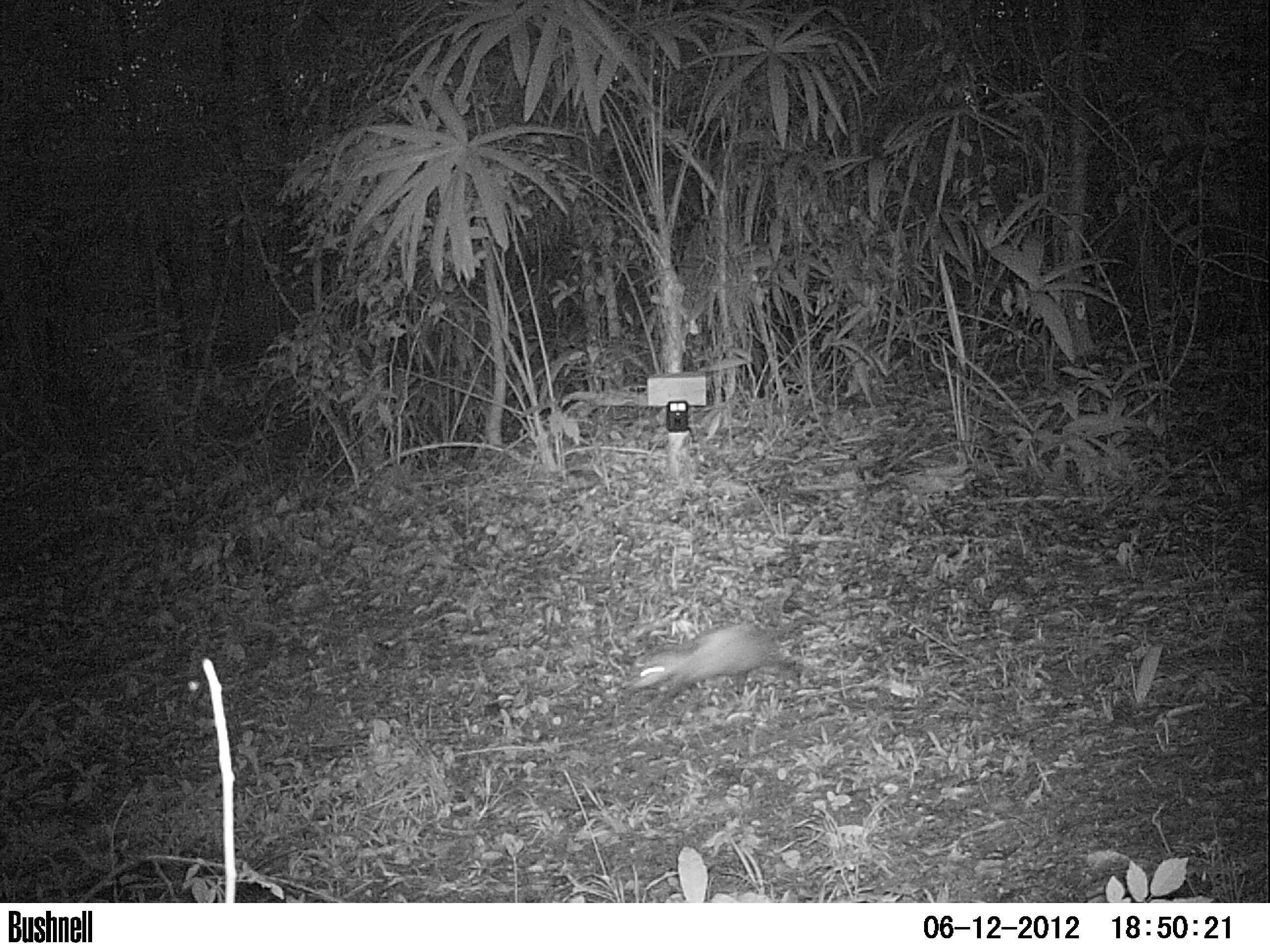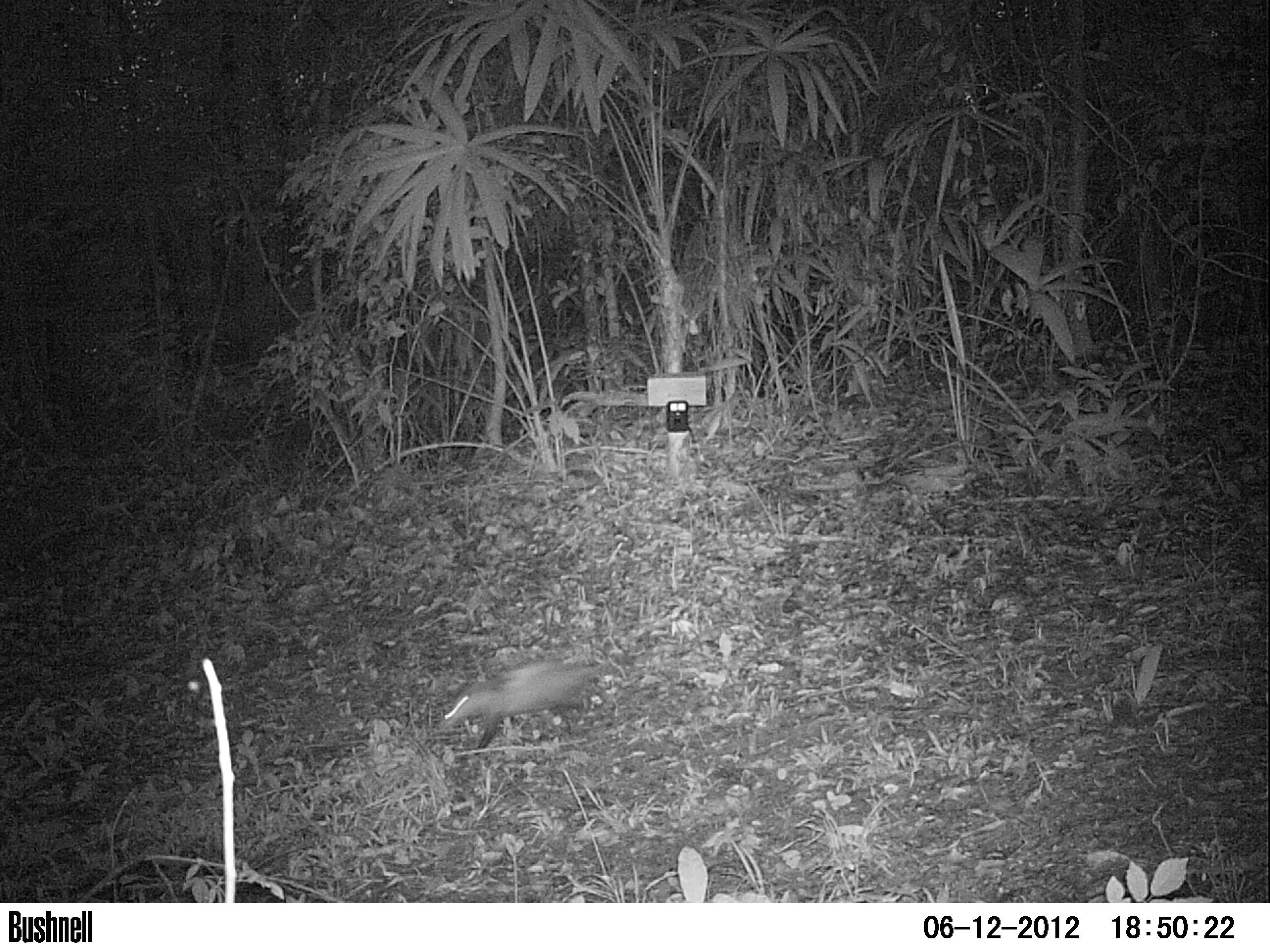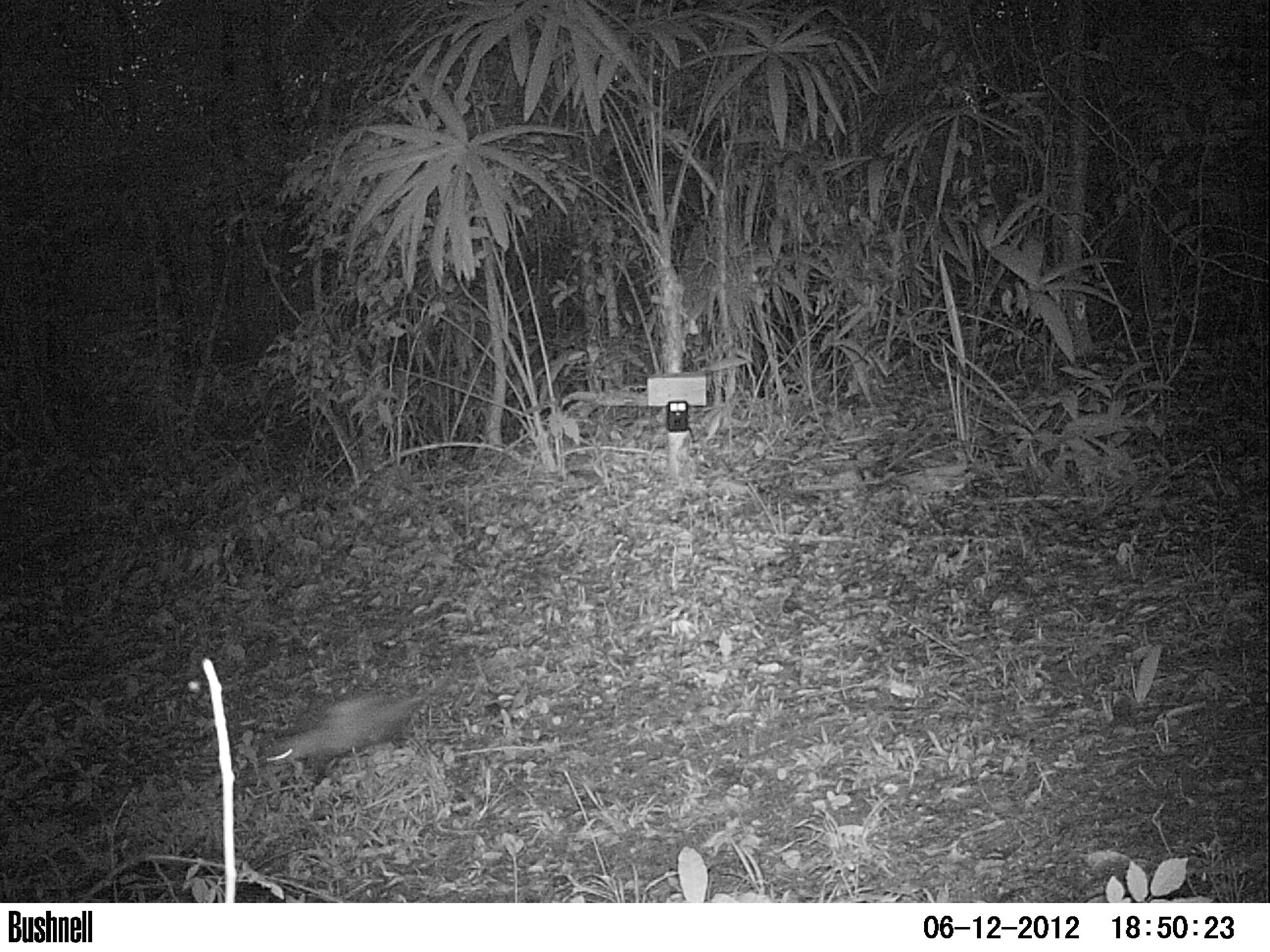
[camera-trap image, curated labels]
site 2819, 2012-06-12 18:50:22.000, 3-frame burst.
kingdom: Animalia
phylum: Chordata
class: Mammalia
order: Didelphimorphia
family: Didelphidae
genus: Didelphis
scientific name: Didelphis virginiana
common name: virginia opossum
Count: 1.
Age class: adult.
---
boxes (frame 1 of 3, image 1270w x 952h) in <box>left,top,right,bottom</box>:
didelphis virginiana: <box>621,616,812,703</box>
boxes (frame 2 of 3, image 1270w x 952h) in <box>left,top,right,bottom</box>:
didelphis virginiana: <box>437,654,633,755</box>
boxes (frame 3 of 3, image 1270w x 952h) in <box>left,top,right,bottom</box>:
didelphis virginiana: <box>259,683,440,785</box>